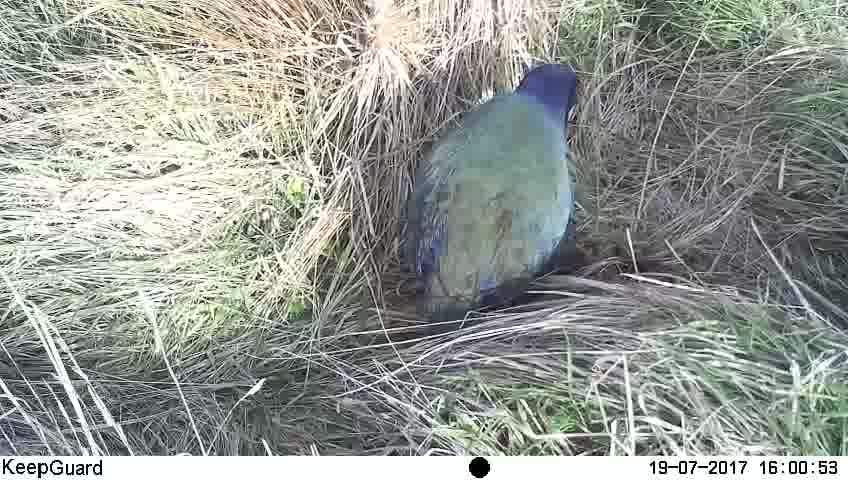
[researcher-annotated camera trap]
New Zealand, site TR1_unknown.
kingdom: Animalia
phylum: Chordata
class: Aves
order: Gruiformes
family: Rallidae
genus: Porphyrio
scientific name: Porphyrio mantelli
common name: takahe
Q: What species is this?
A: Takahe (Porphyrio mantelli).